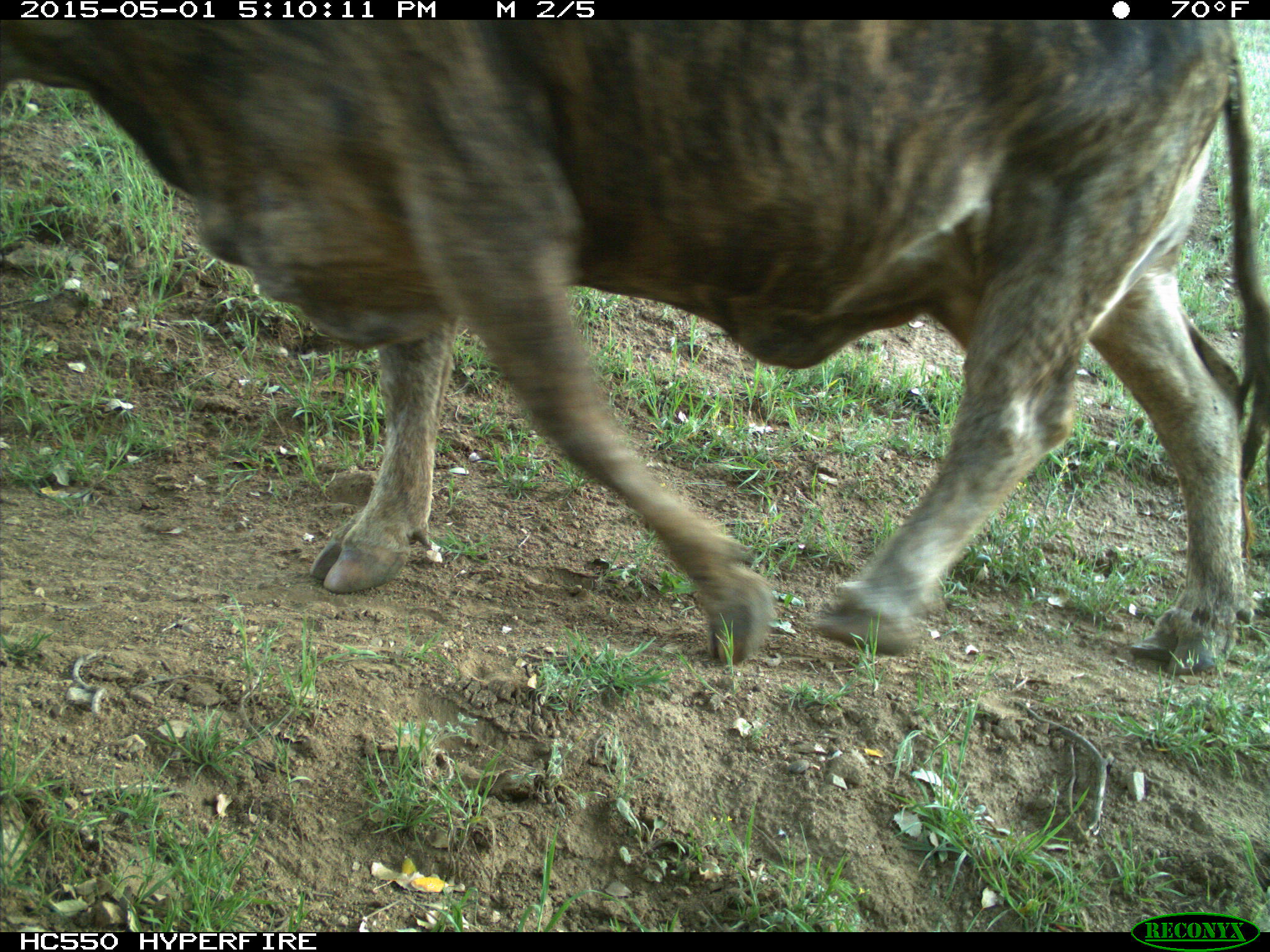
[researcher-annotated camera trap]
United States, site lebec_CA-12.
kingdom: Animalia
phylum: Chordata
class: Mammalia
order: Artiodactyla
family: Bovidae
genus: Bos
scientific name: Bos taurus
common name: domestic cow